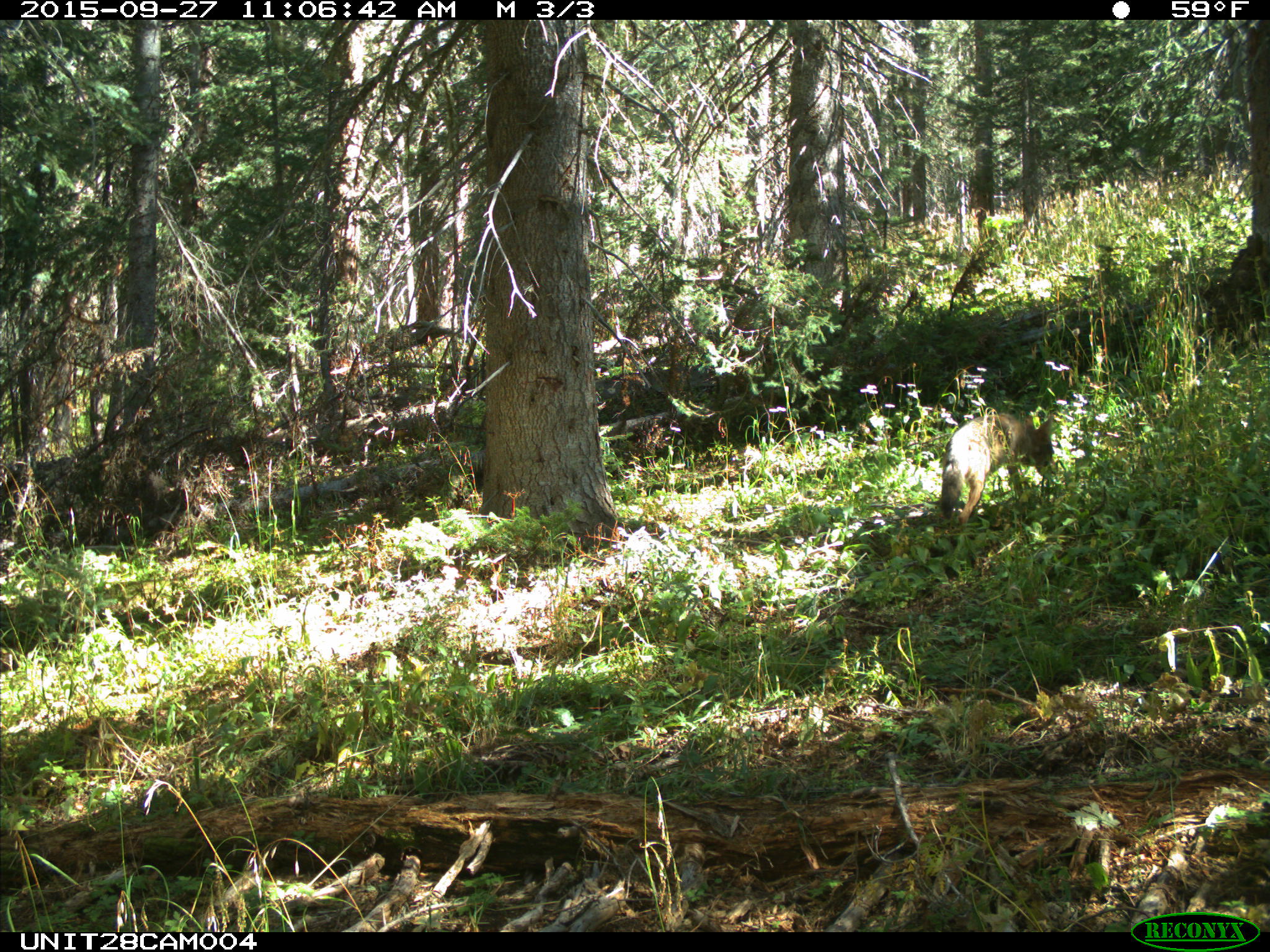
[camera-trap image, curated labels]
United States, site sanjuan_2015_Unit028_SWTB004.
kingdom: Animalia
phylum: Chordata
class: Mammalia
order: Carnivora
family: Canidae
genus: Canis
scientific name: Canis latrans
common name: coyote